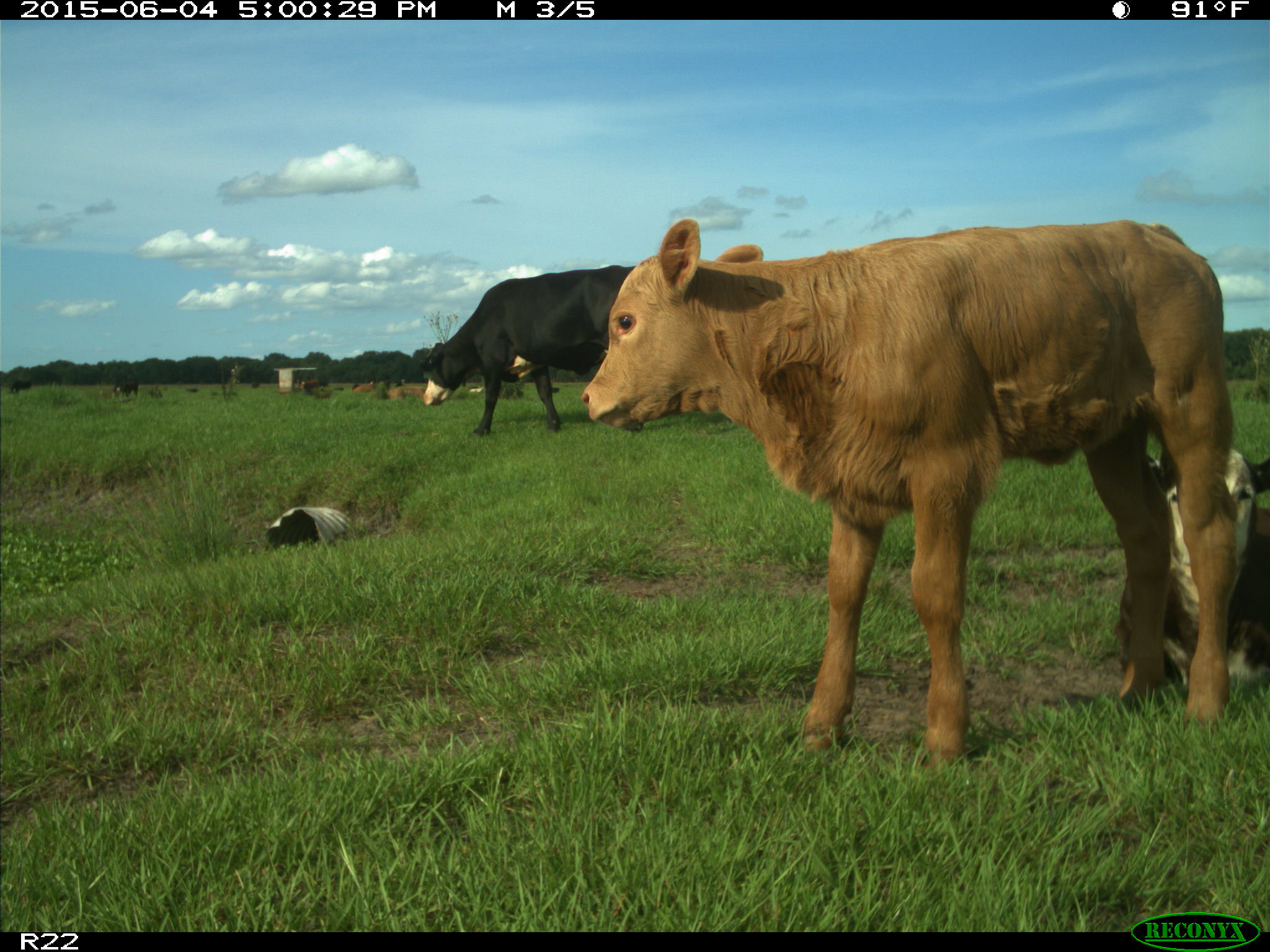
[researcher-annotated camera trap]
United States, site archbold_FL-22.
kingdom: Animalia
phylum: Chordata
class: Mammalia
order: Artiodactyla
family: Bovidae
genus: Bos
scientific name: Bos taurus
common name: domestic cow